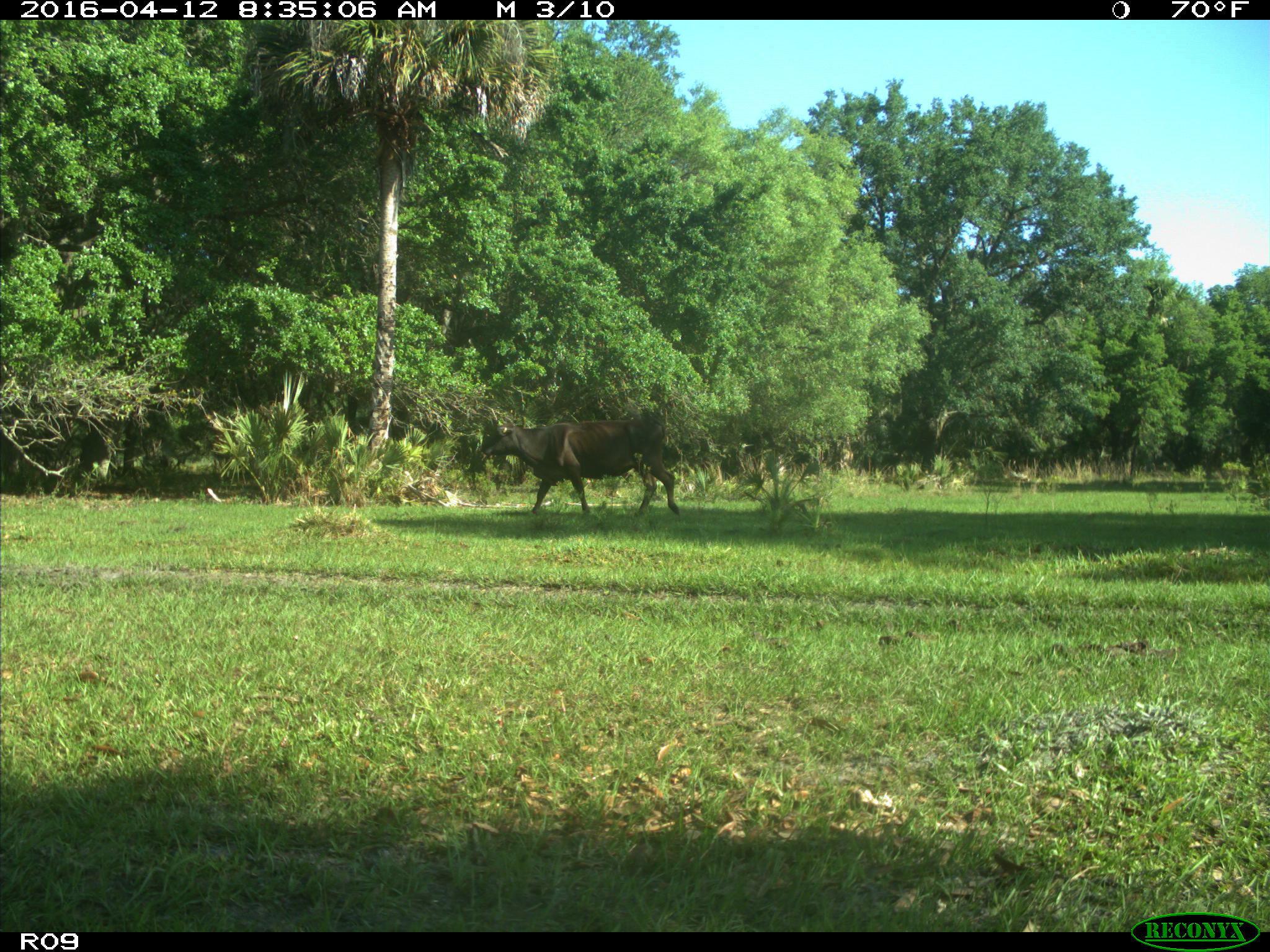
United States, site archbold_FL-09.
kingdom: Animalia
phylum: Chordata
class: Mammalia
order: Artiodactyla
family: Bovidae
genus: Bos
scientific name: Bos taurus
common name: domestic cow